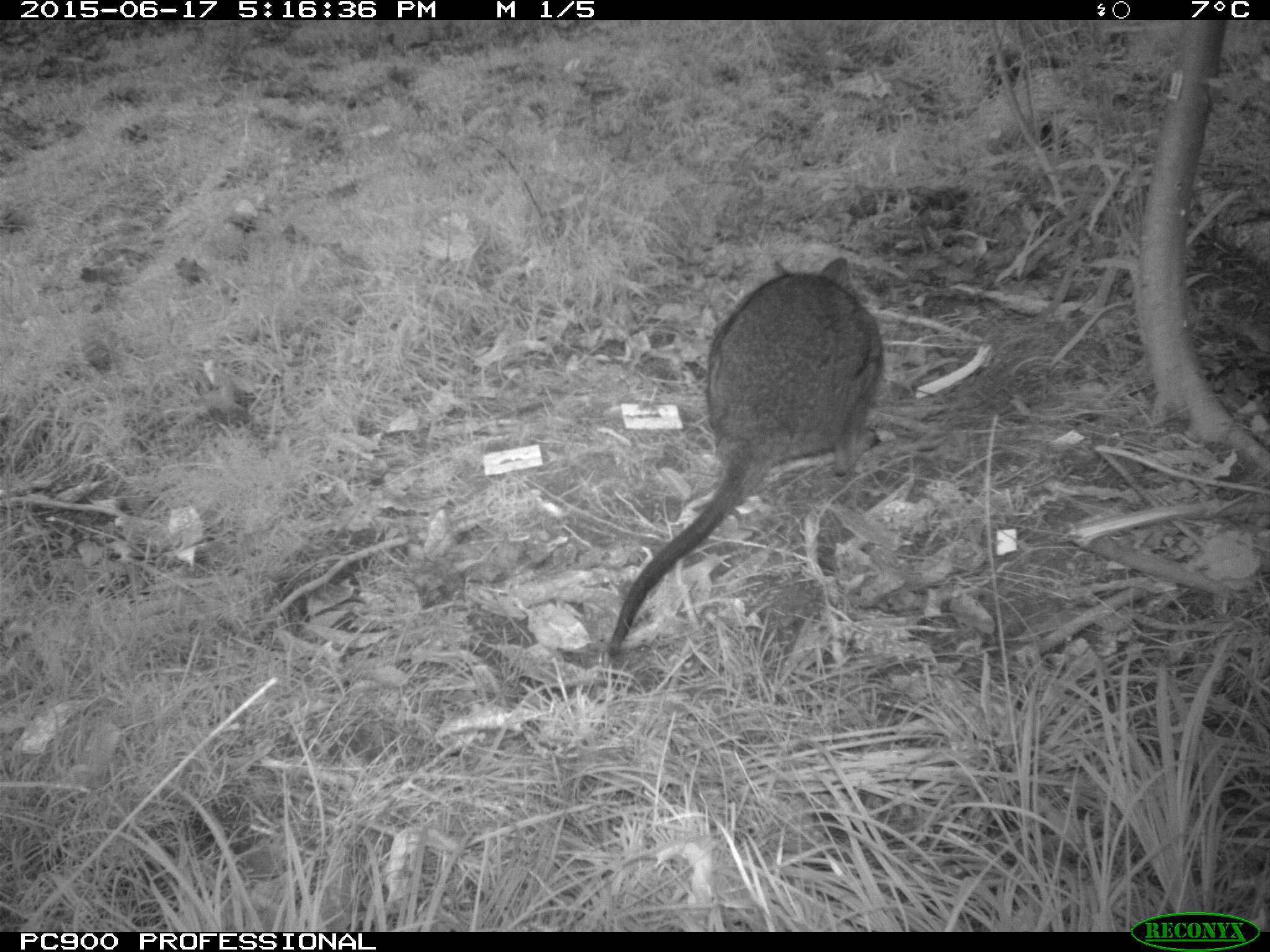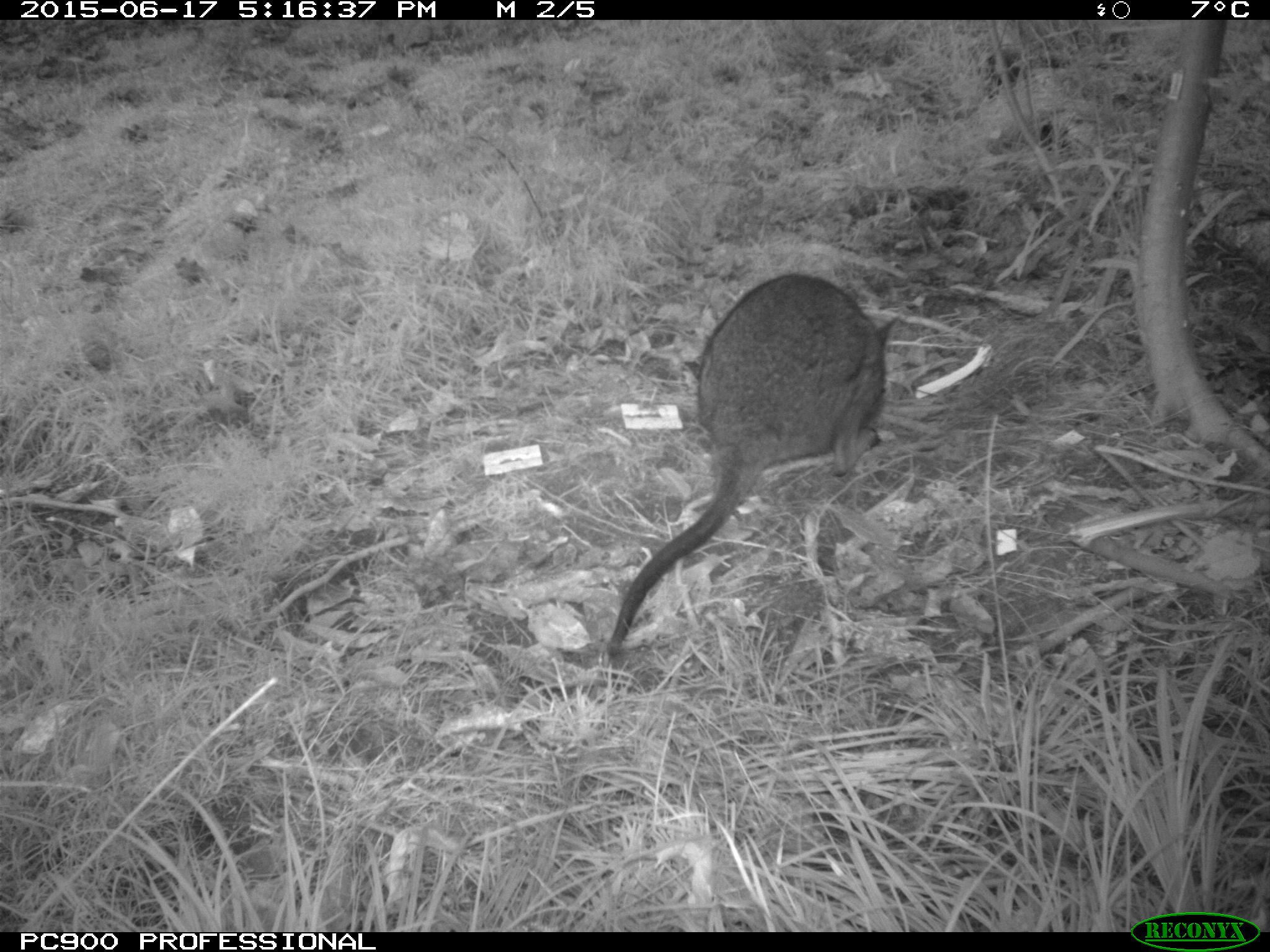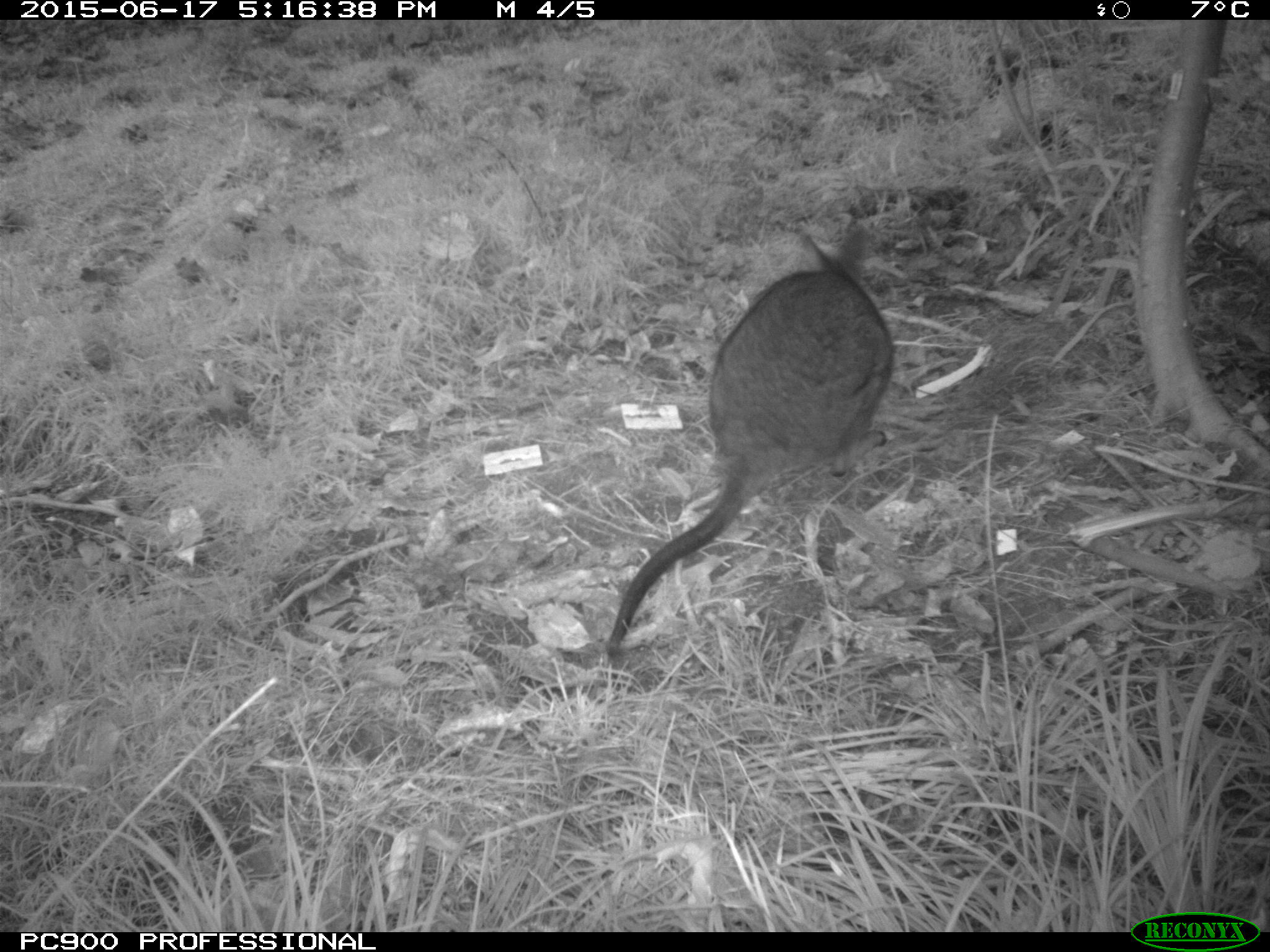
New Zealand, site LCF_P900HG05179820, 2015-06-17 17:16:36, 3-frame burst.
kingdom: Animalia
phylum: Chordata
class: Mammalia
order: Diprotodontia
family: Macropodidae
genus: Notamacropus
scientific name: Notamacropus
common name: wallaby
Wallaby (Notamacropus).